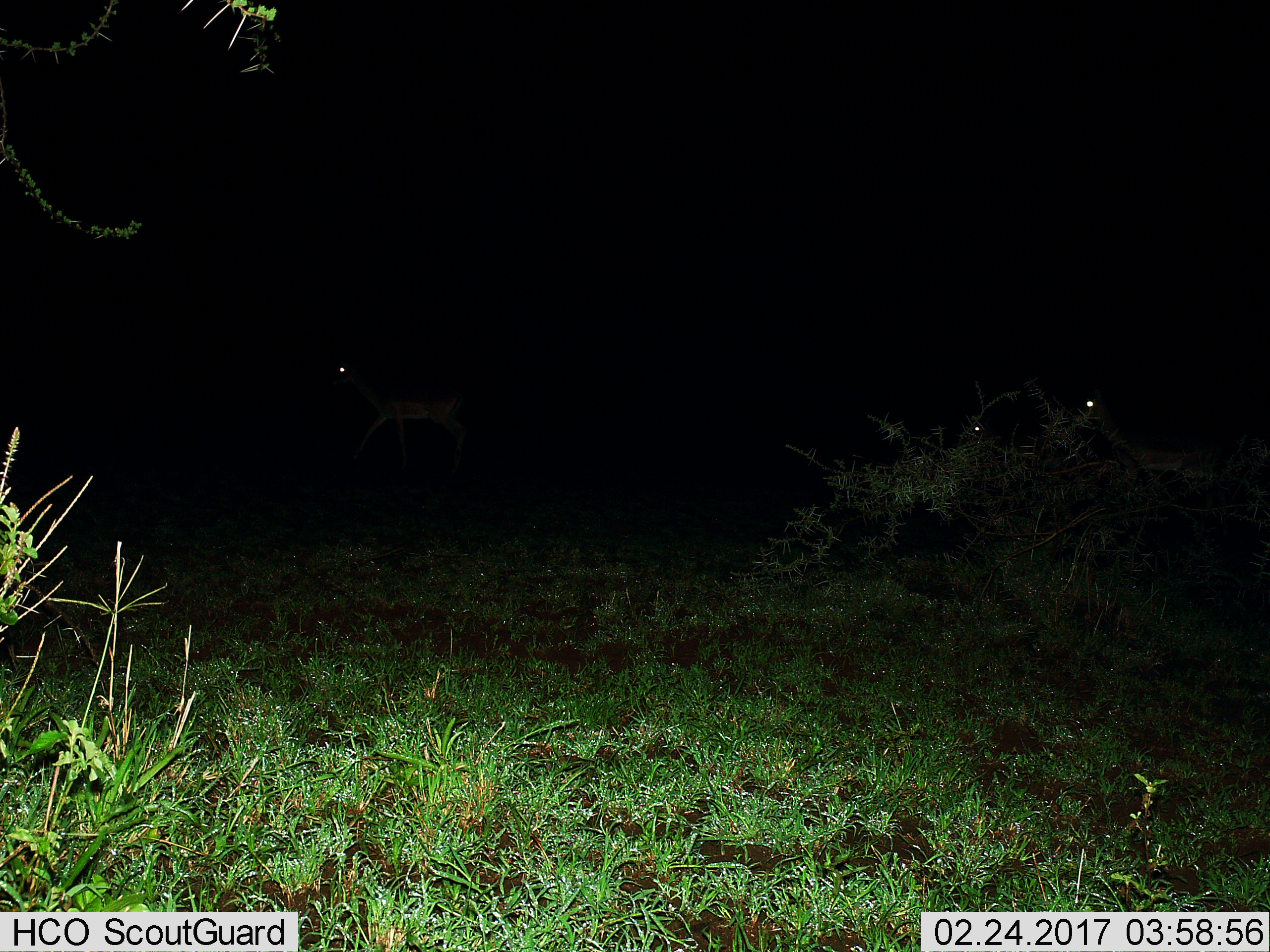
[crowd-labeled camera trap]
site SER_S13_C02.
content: unidentified animal